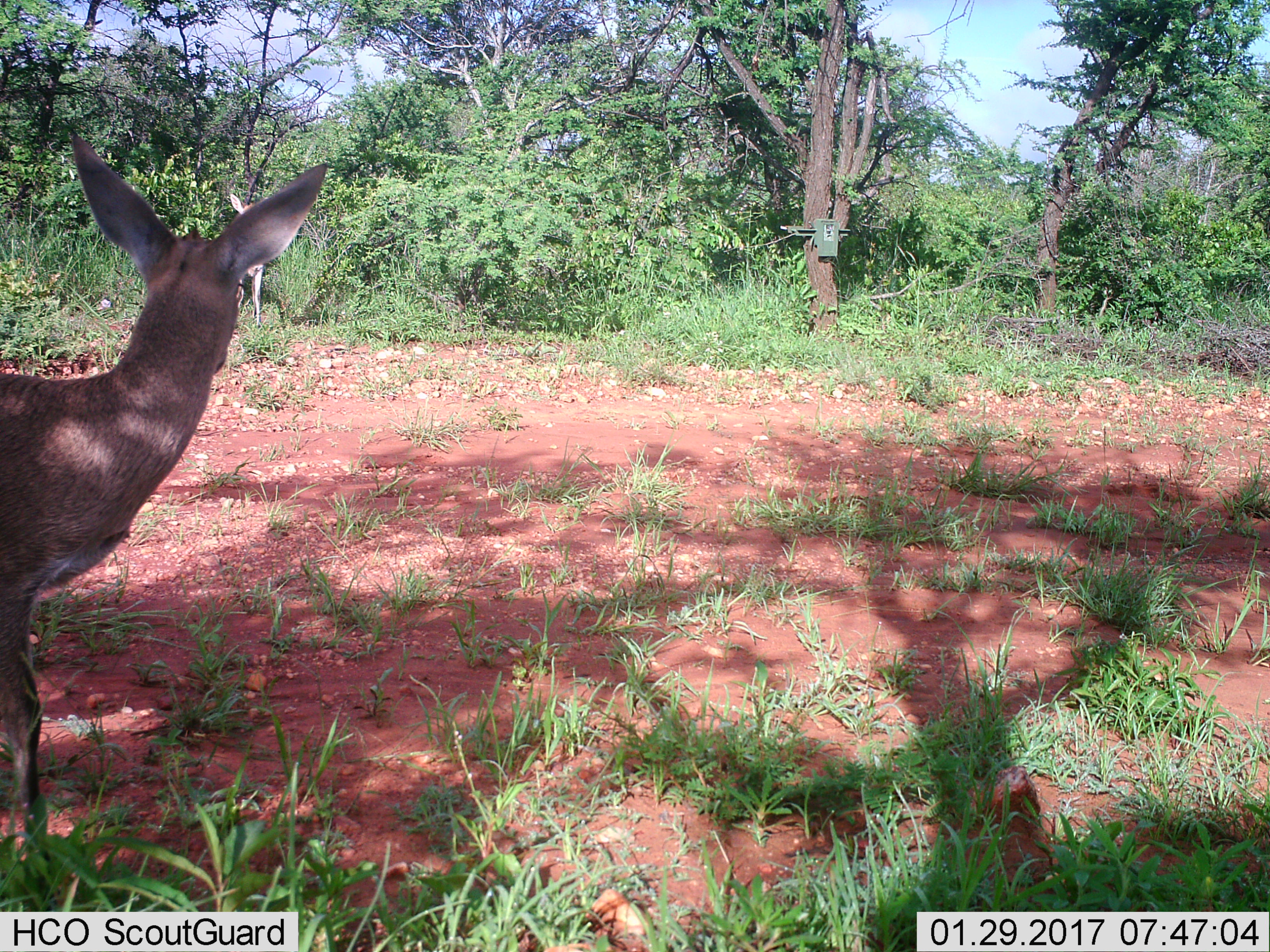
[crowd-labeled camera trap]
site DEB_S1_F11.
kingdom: Animalia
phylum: Chordata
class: Mammalia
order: Artiodactyla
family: Bovidae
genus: Aepyceros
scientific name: Aepyceros melampus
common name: impala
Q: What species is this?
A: Impala (Aepyceros melampus).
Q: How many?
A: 2.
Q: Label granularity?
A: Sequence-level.